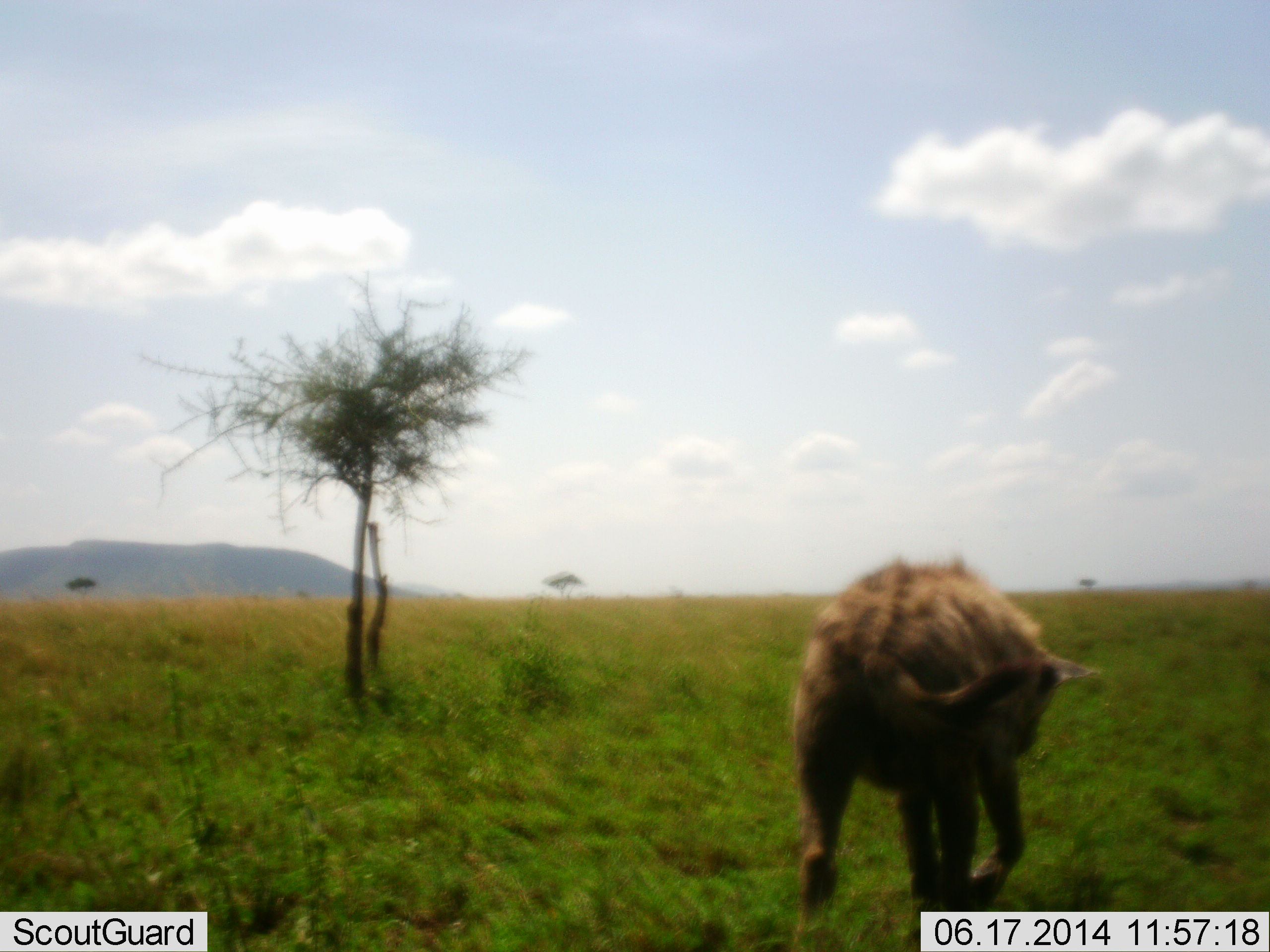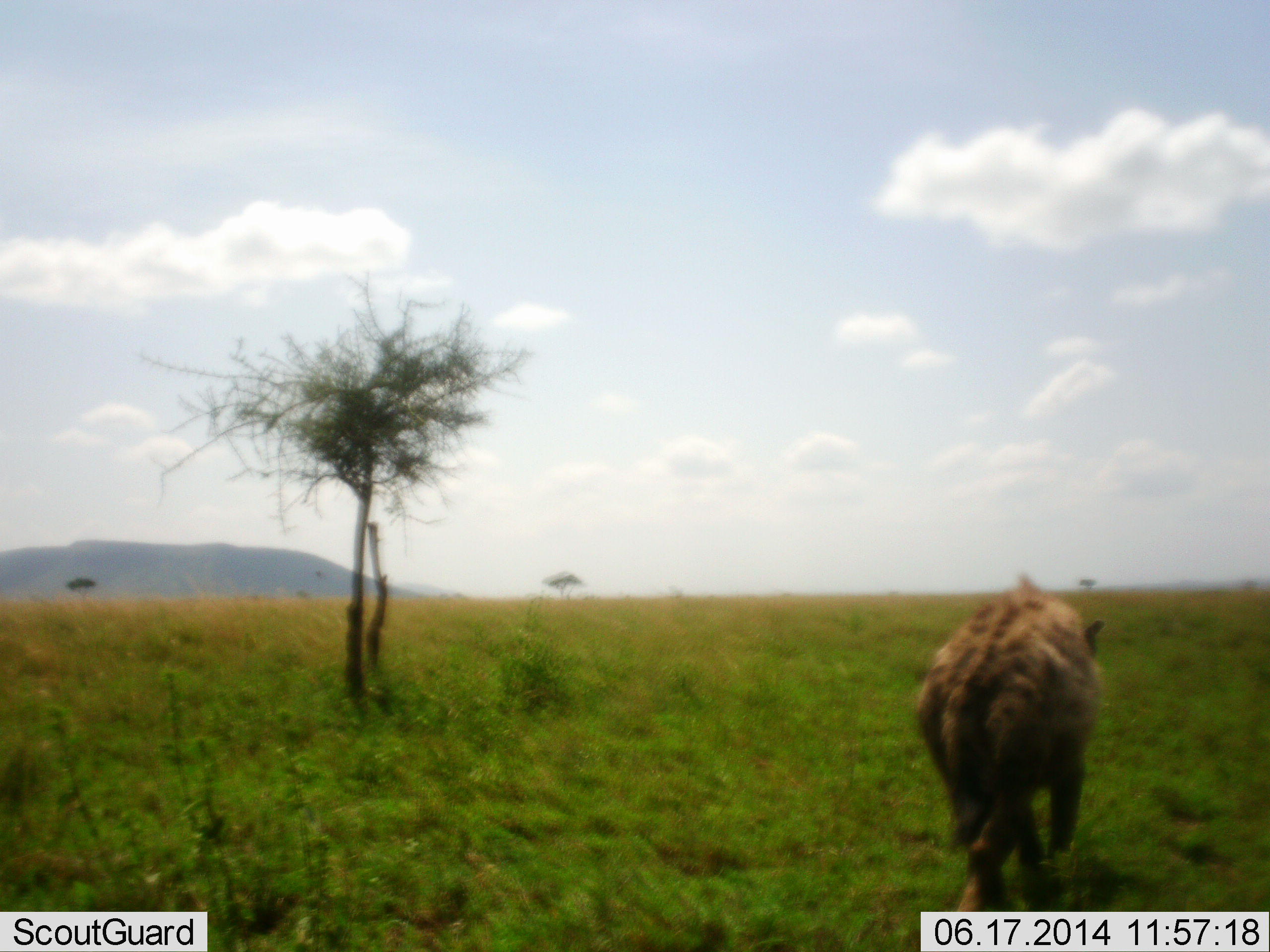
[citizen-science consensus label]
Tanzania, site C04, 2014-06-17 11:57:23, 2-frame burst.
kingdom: Animalia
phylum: Chordata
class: Mammalia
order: Carnivora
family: Hyaenidae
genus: Crocuta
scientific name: Crocuta crocuta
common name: spotted hyena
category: hyenaspotted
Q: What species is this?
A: Hyenaspotted (spotted hyena) (Crocuta crocuta).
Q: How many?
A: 1.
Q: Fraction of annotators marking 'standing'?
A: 10%.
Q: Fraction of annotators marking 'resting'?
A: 0%.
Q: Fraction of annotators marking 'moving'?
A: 100%.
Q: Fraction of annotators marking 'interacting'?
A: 0%.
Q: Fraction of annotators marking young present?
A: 0%.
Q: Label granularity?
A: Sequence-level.